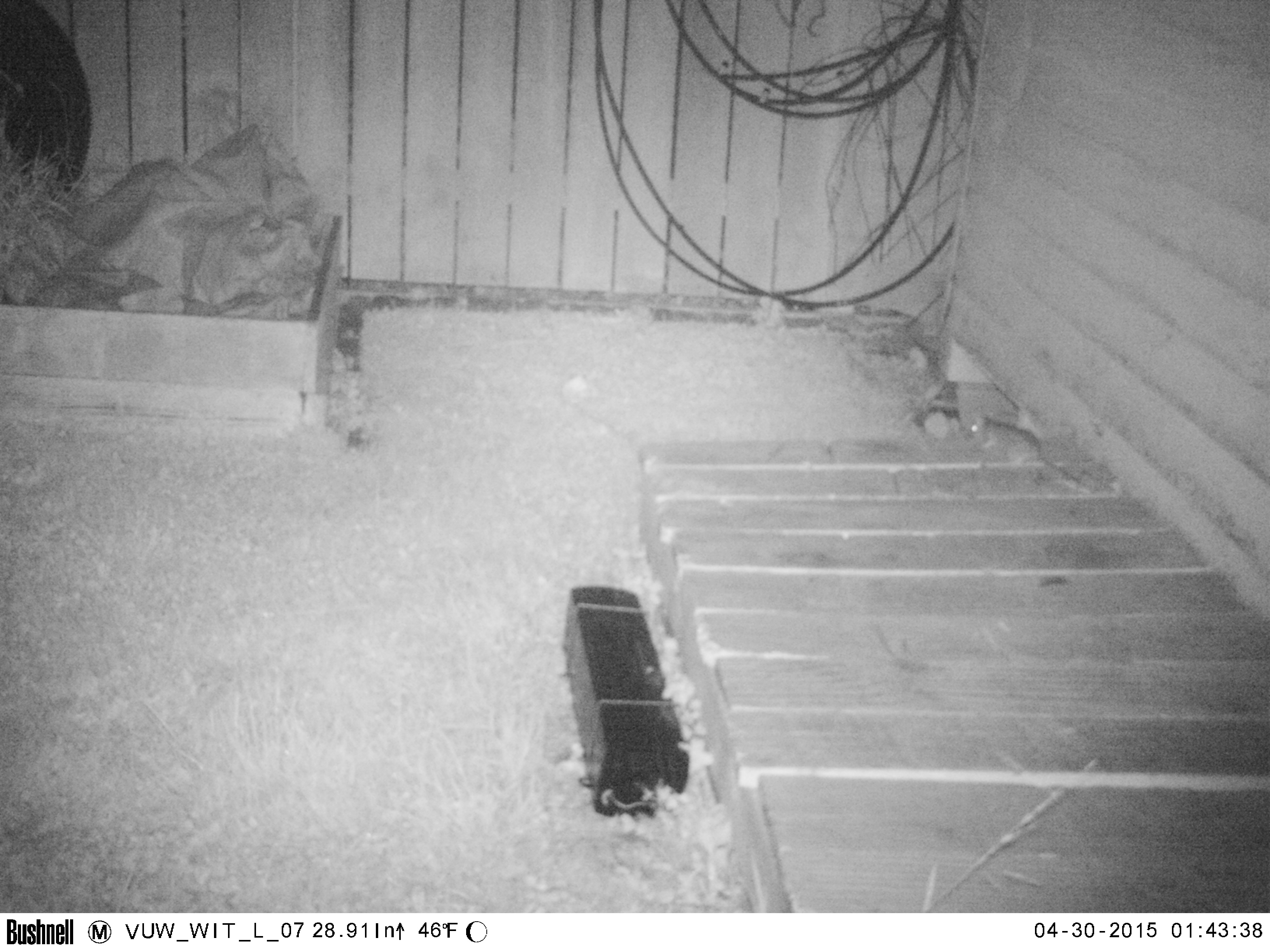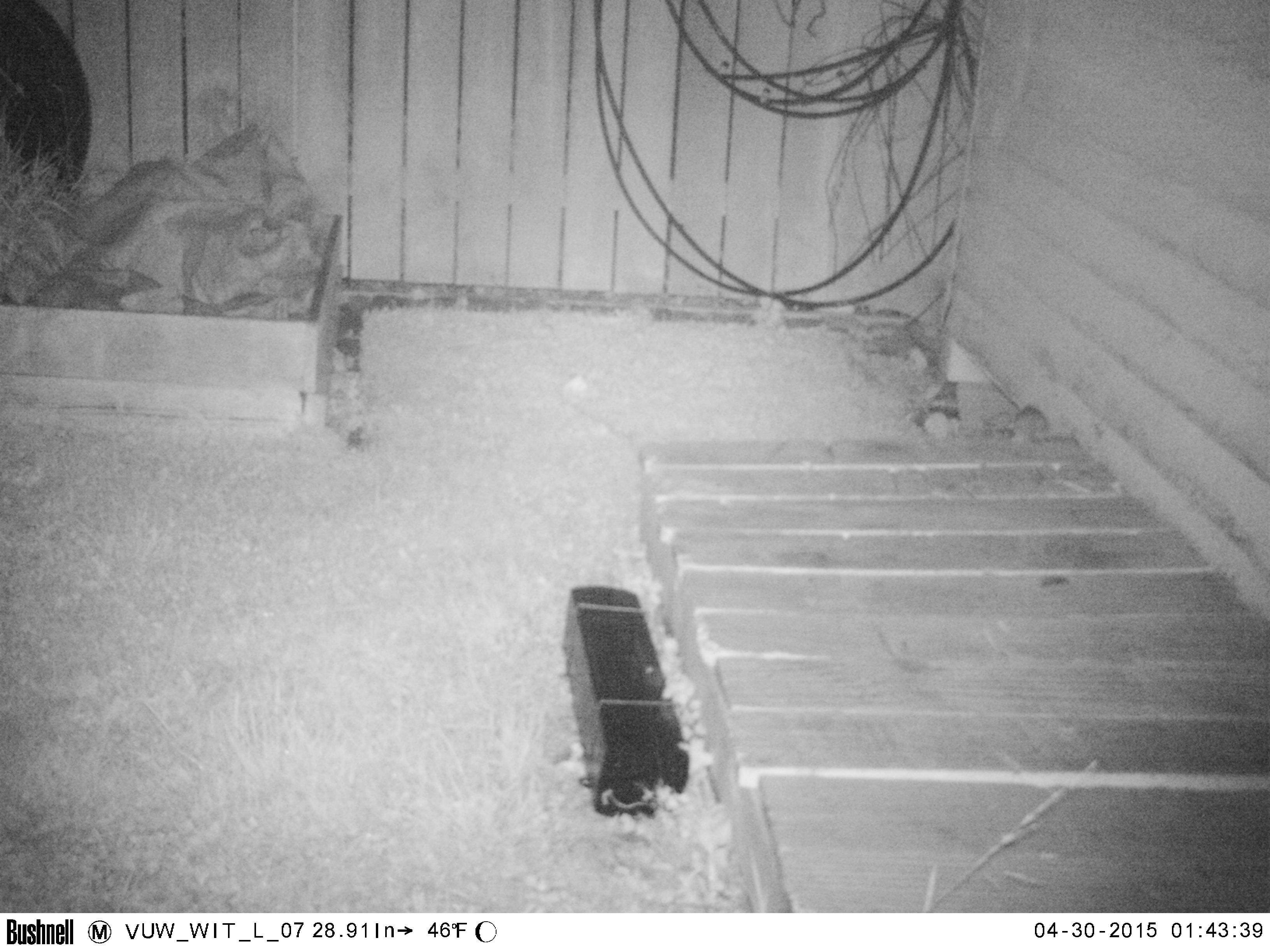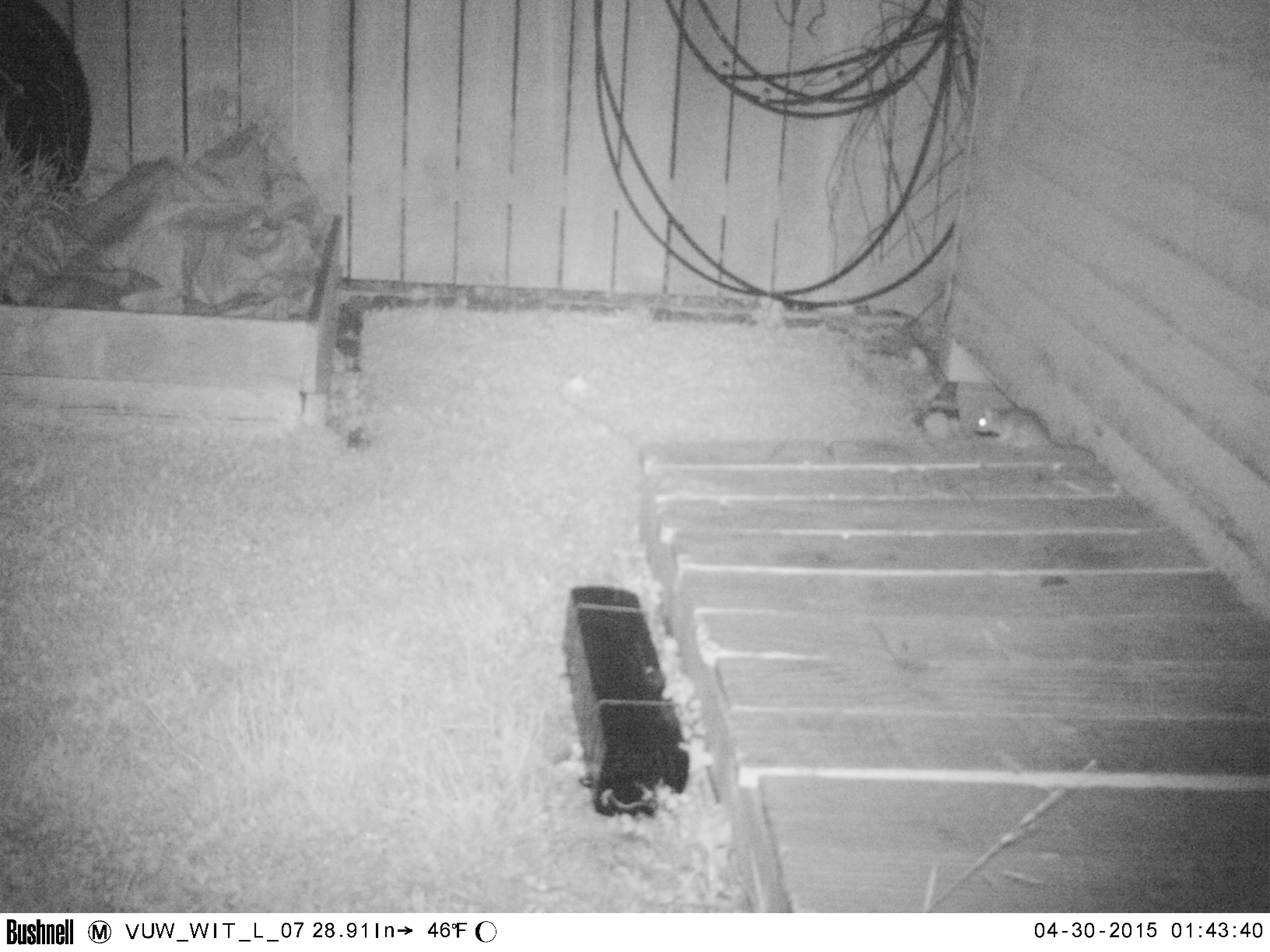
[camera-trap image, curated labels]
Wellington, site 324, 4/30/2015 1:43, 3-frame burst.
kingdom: Animalia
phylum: Chordata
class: Mammalia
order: Rodentia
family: Muridae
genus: Rattus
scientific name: Rattus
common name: rat